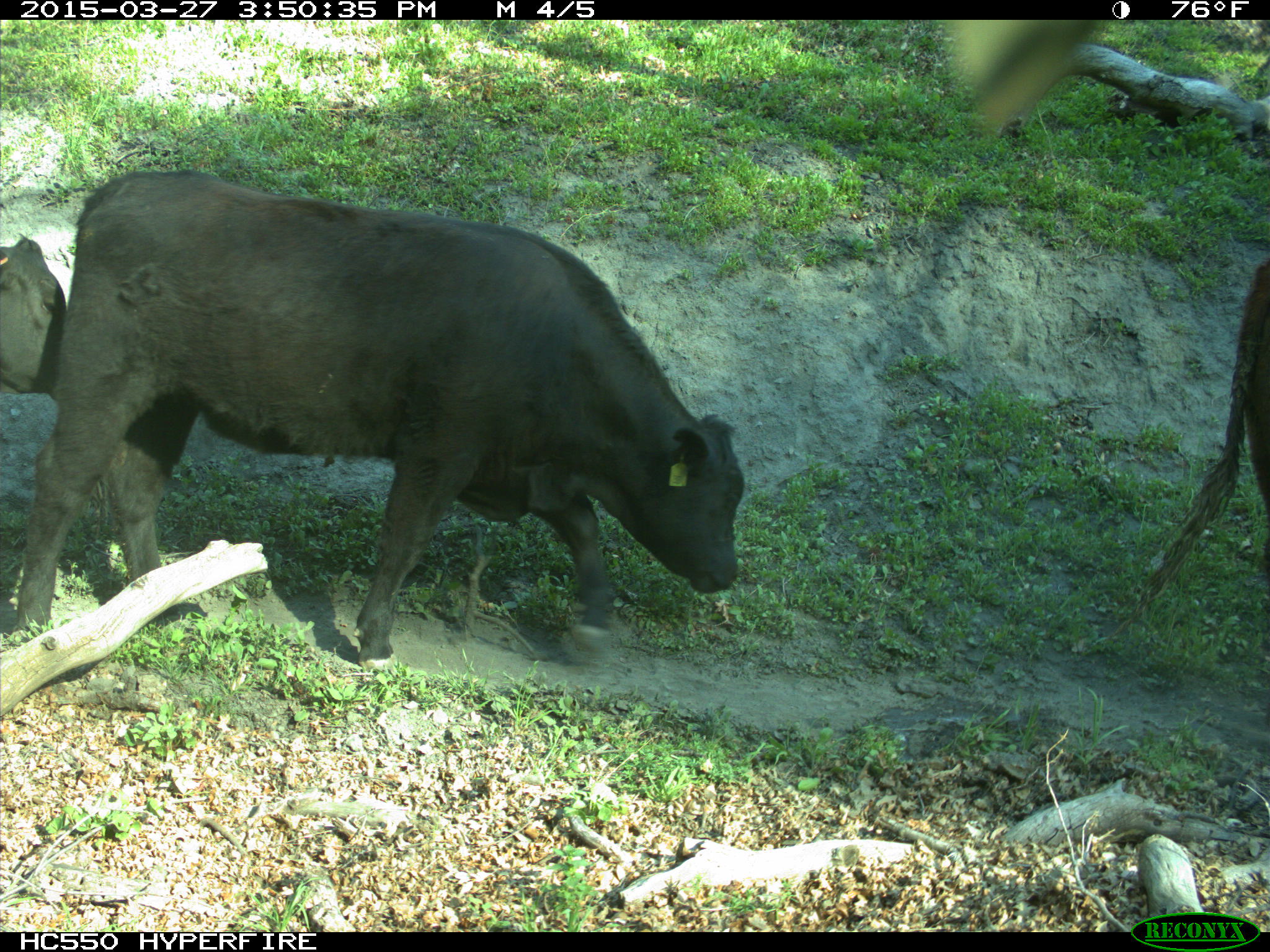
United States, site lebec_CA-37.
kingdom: Animalia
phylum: Chordata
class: Mammalia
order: Artiodactyla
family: Bovidae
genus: Bos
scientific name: Bos taurus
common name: domestic cow